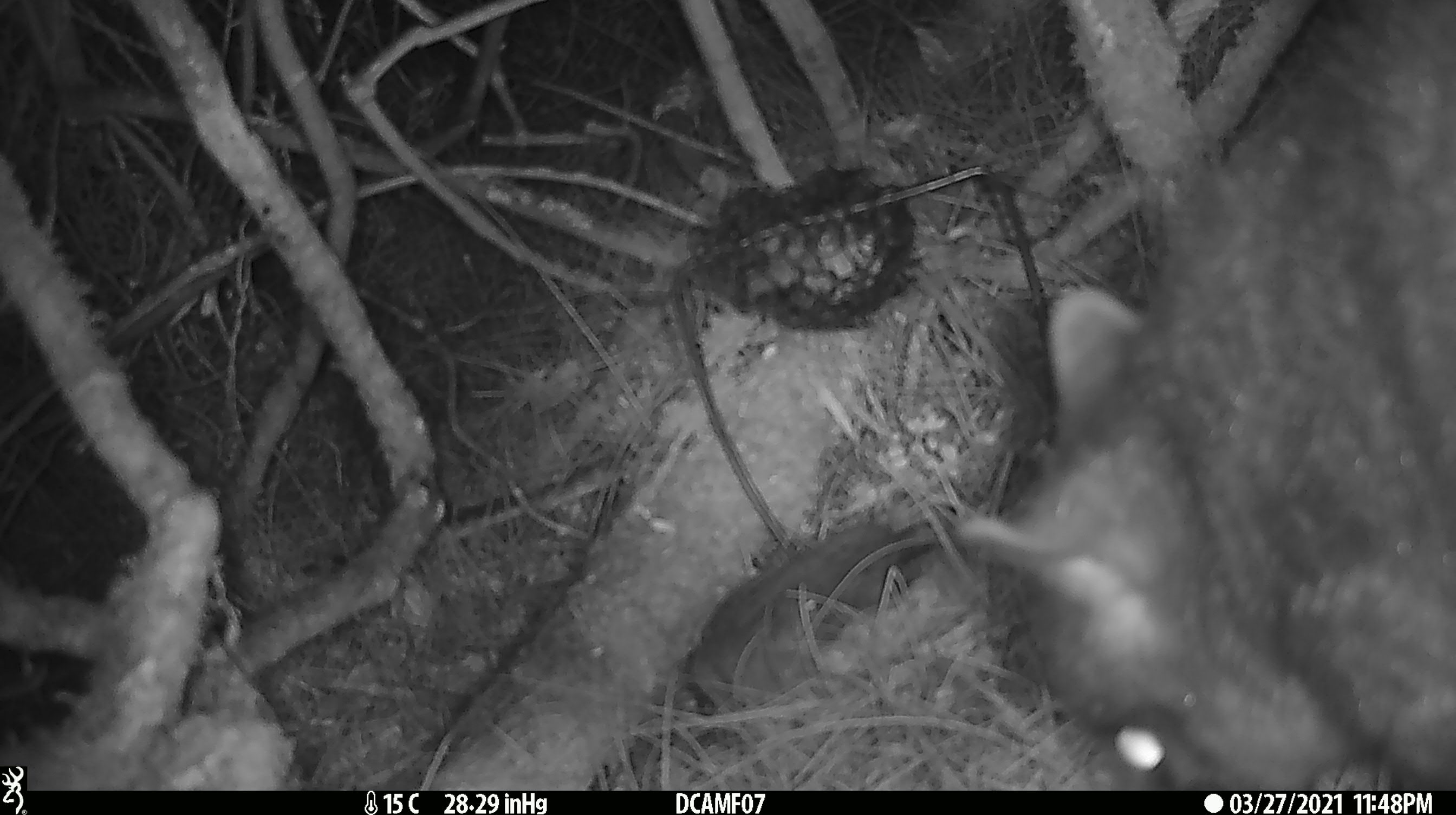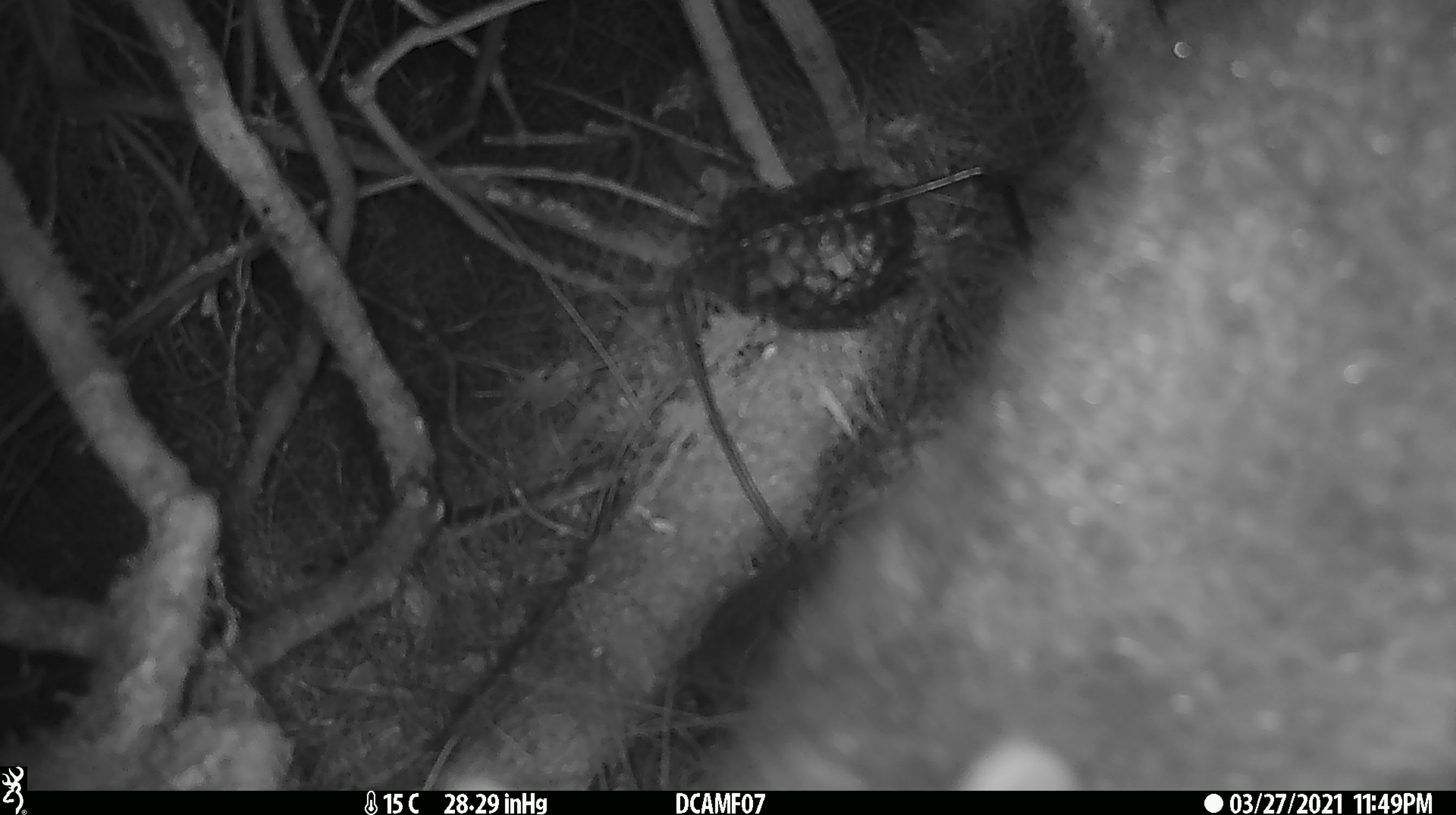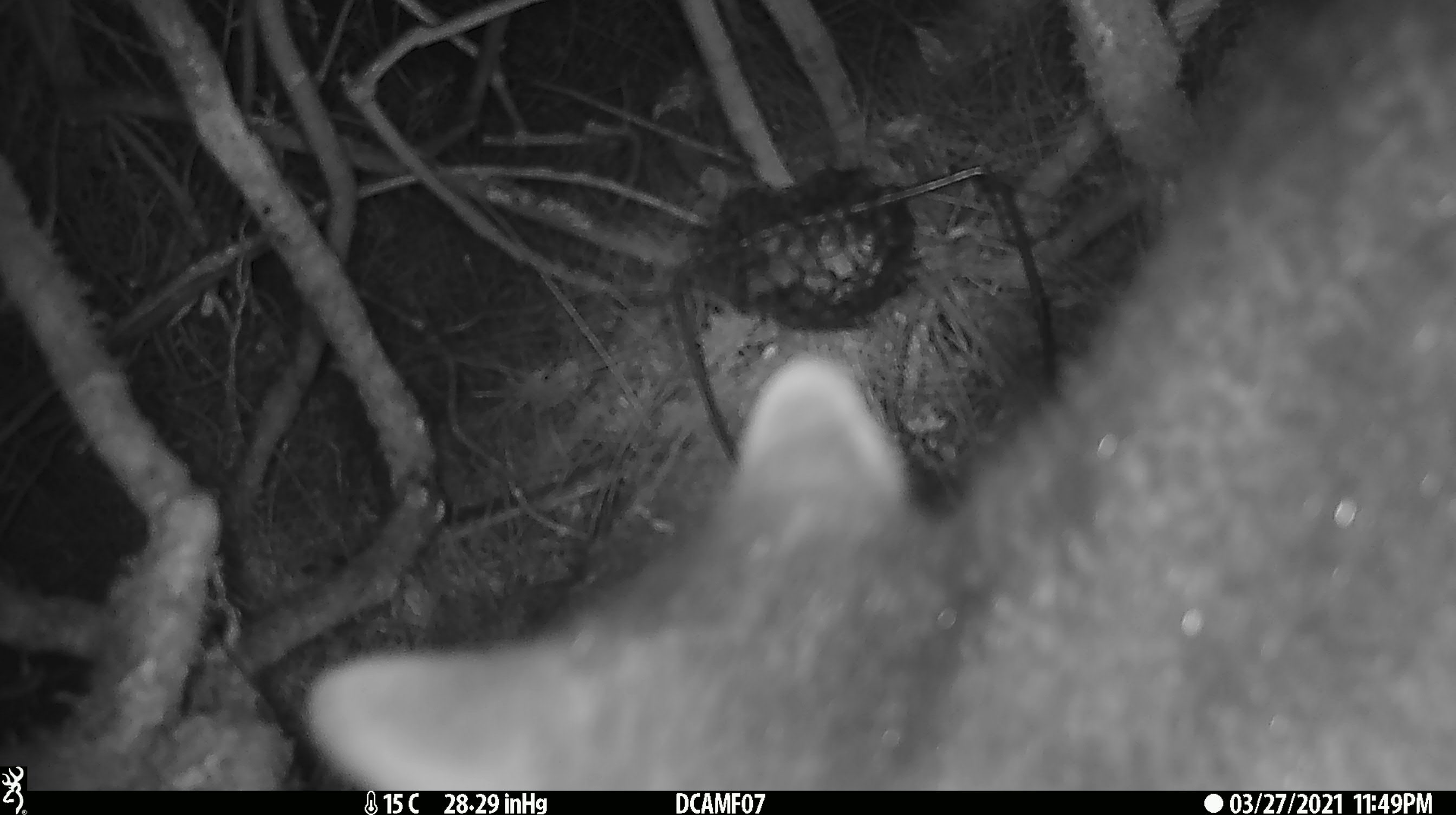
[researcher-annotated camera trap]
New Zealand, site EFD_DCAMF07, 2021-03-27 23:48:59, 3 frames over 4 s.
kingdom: Animalia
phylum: Chordata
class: Mammalia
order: Diprotodontia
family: Phalangeridae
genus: Trichosurus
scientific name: Trichosurus vulpecula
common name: common brushtail possum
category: possum